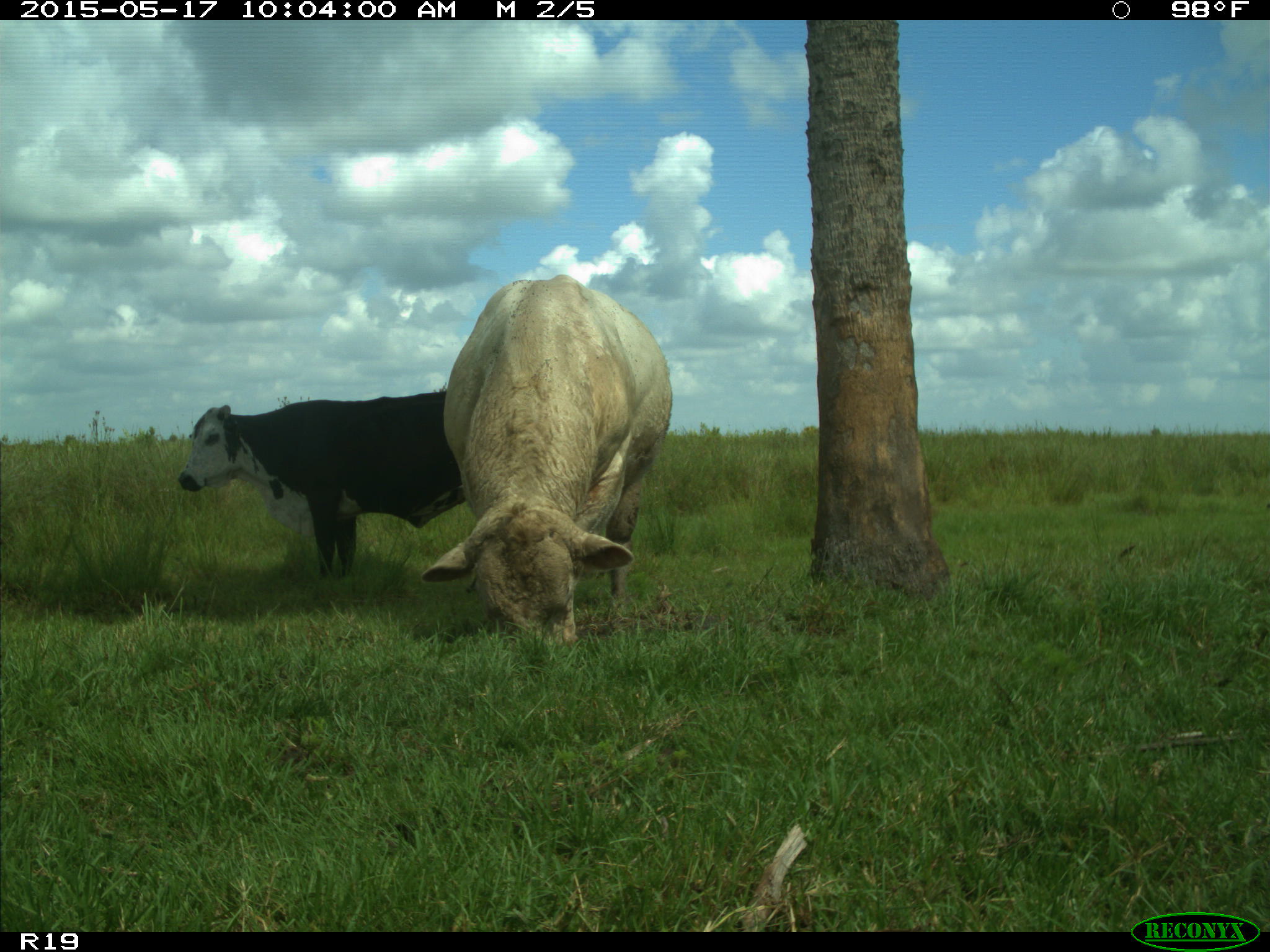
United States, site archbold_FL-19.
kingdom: Animalia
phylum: Chordata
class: Mammalia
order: Artiodactyla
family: Bovidae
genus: Bos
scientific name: Bos taurus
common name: domestic cow